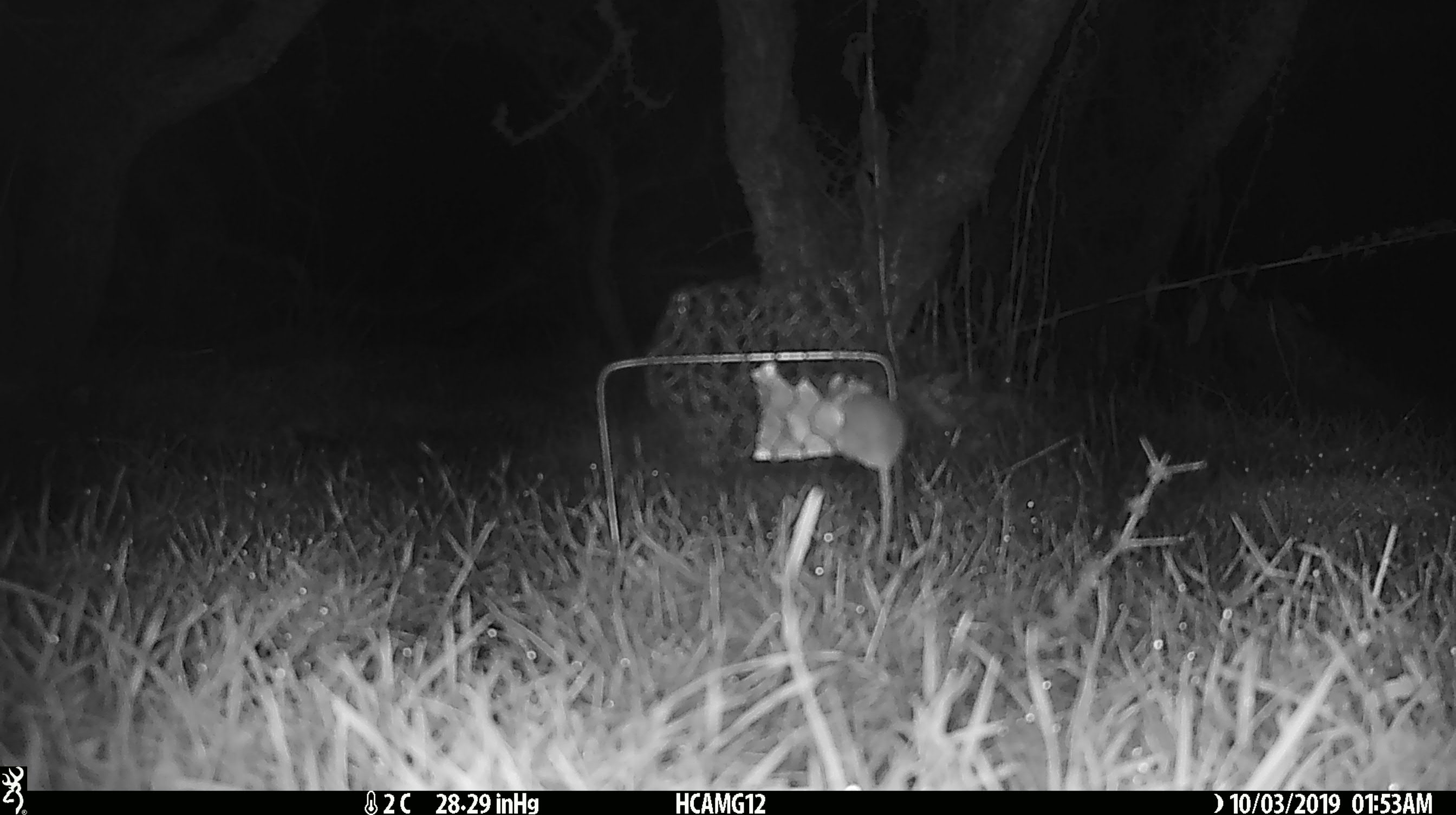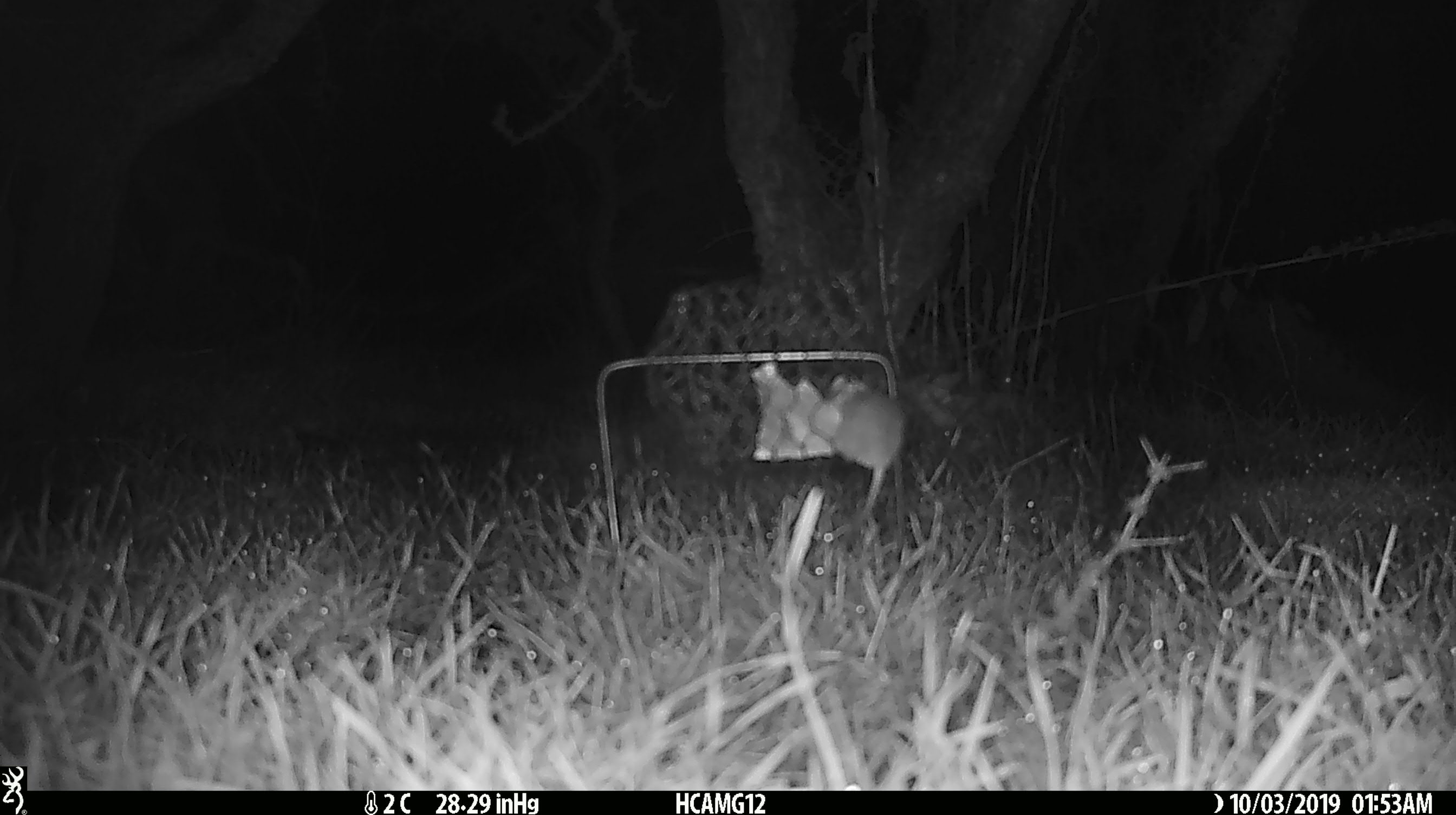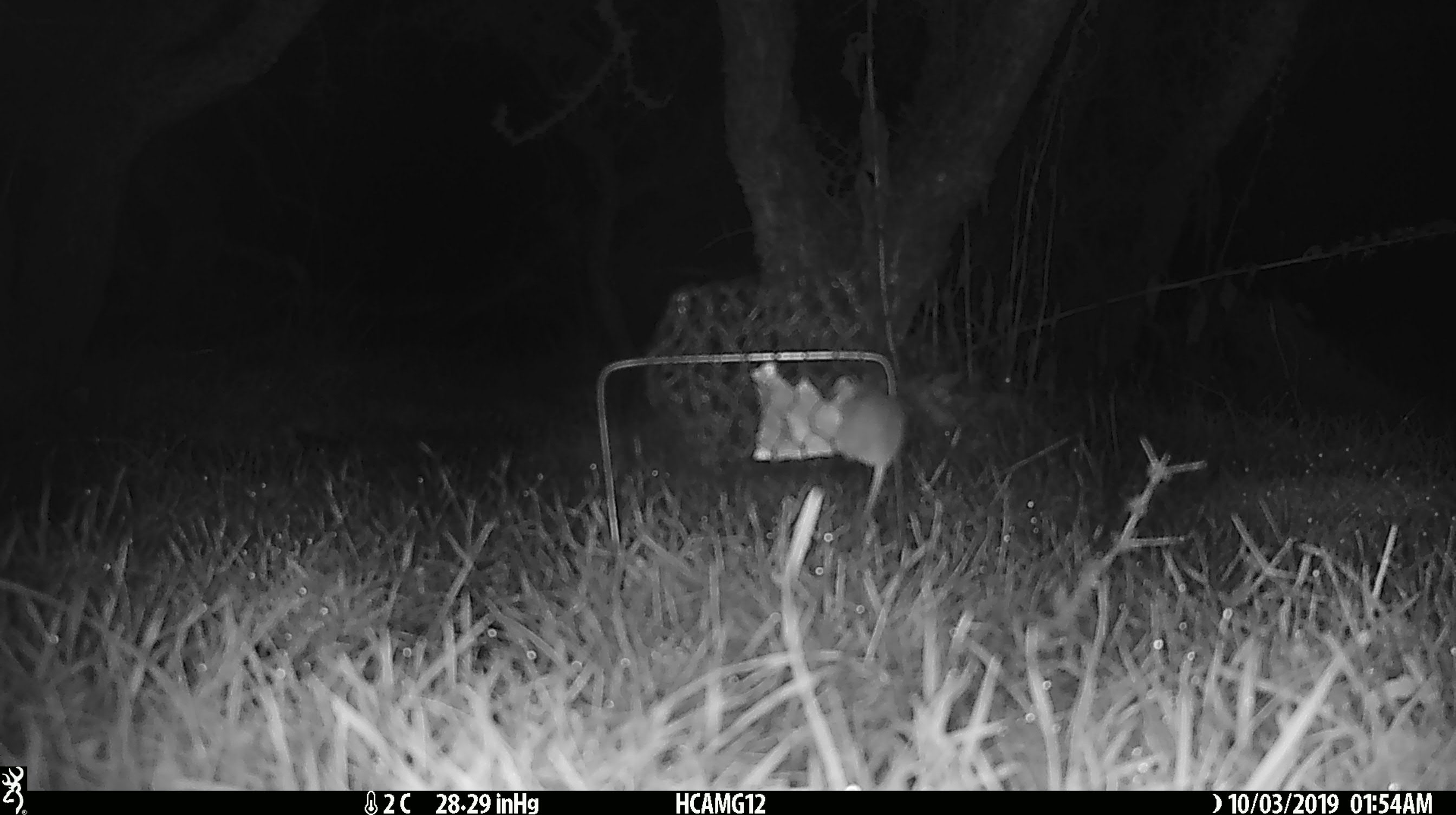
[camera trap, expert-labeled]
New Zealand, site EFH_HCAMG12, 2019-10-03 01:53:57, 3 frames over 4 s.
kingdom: Animalia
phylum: Chordata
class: Mammalia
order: Rodentia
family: Muridae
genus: Mus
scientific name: Mus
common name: mouse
Mouse (Mus).